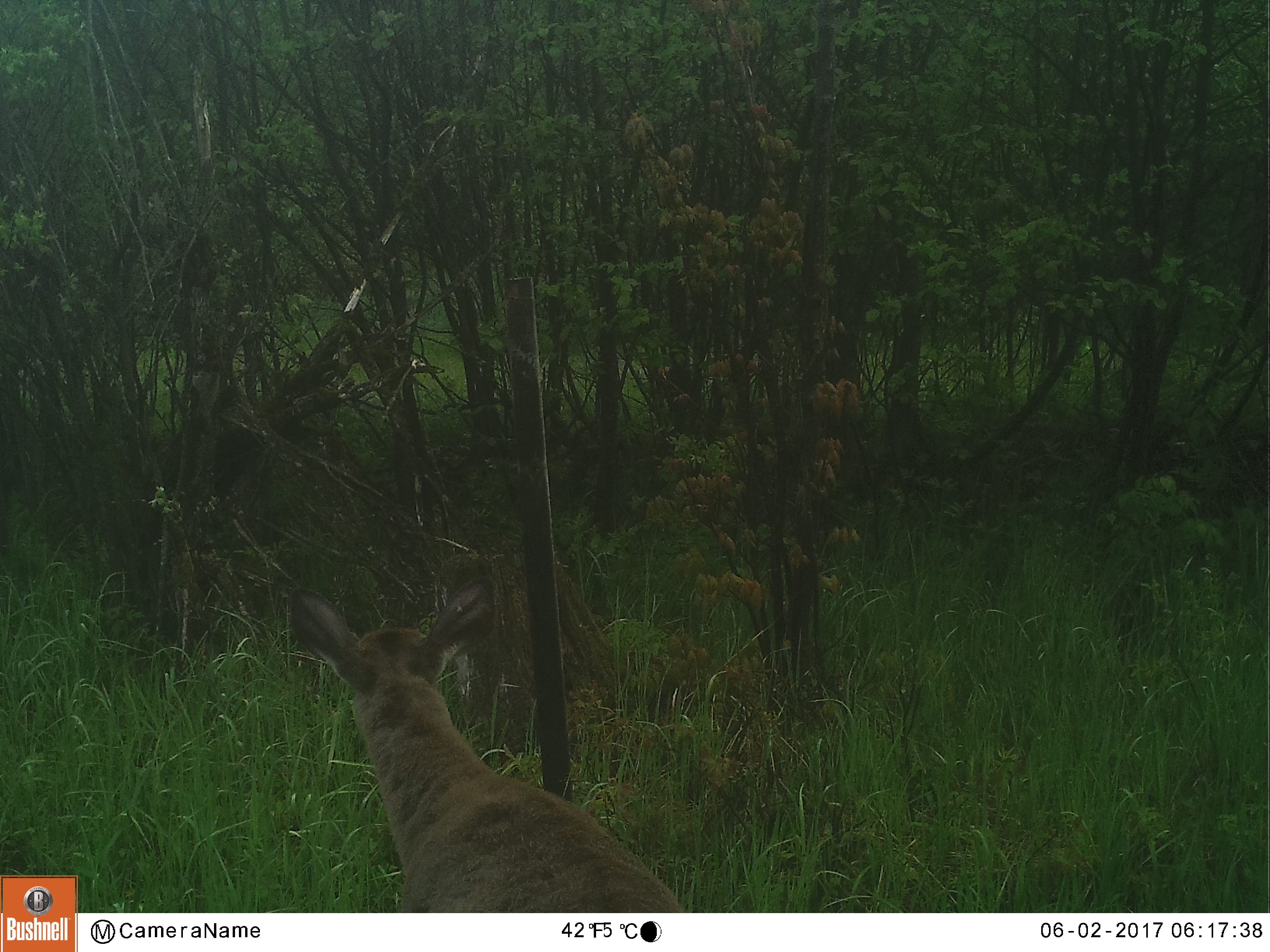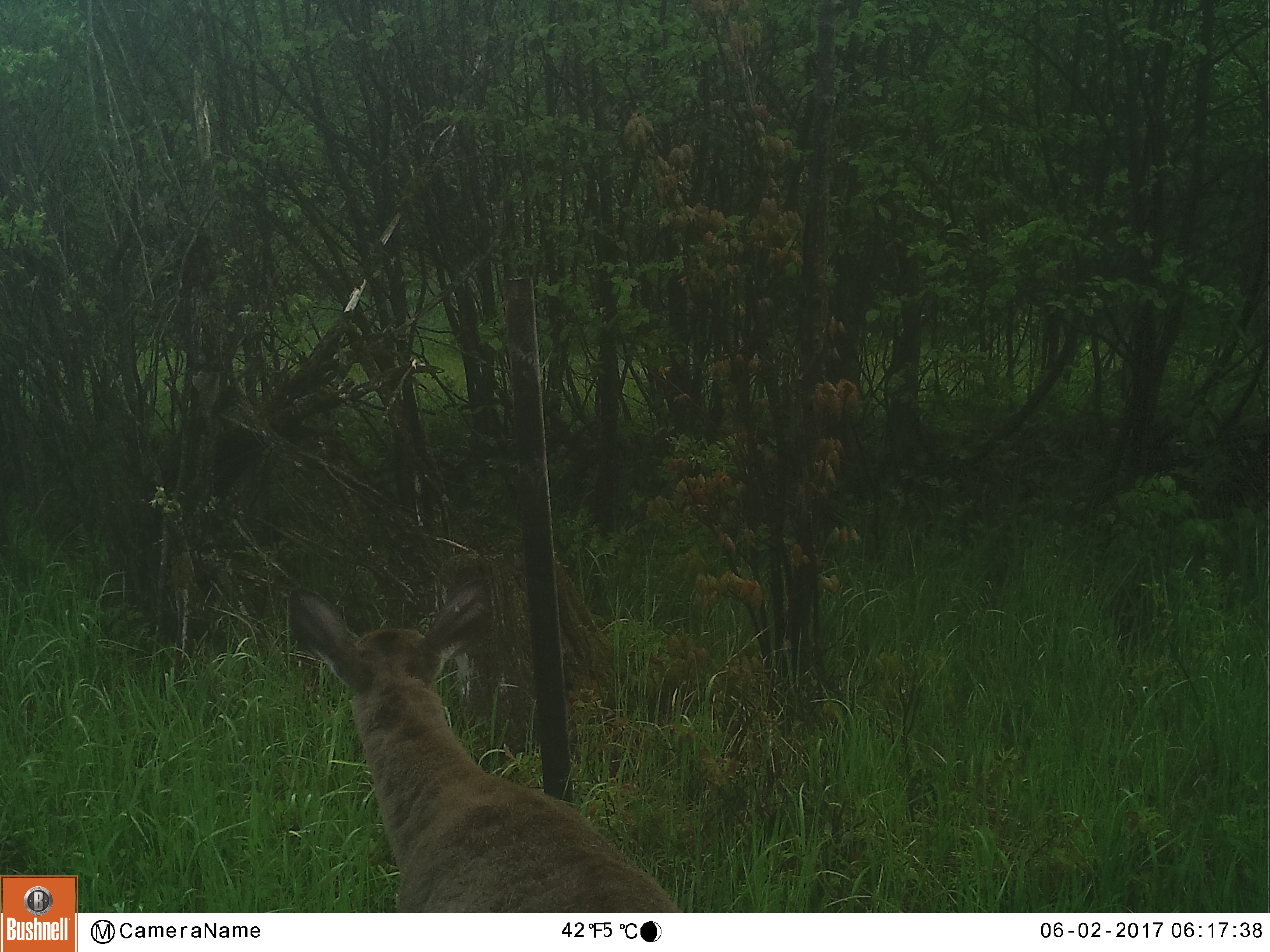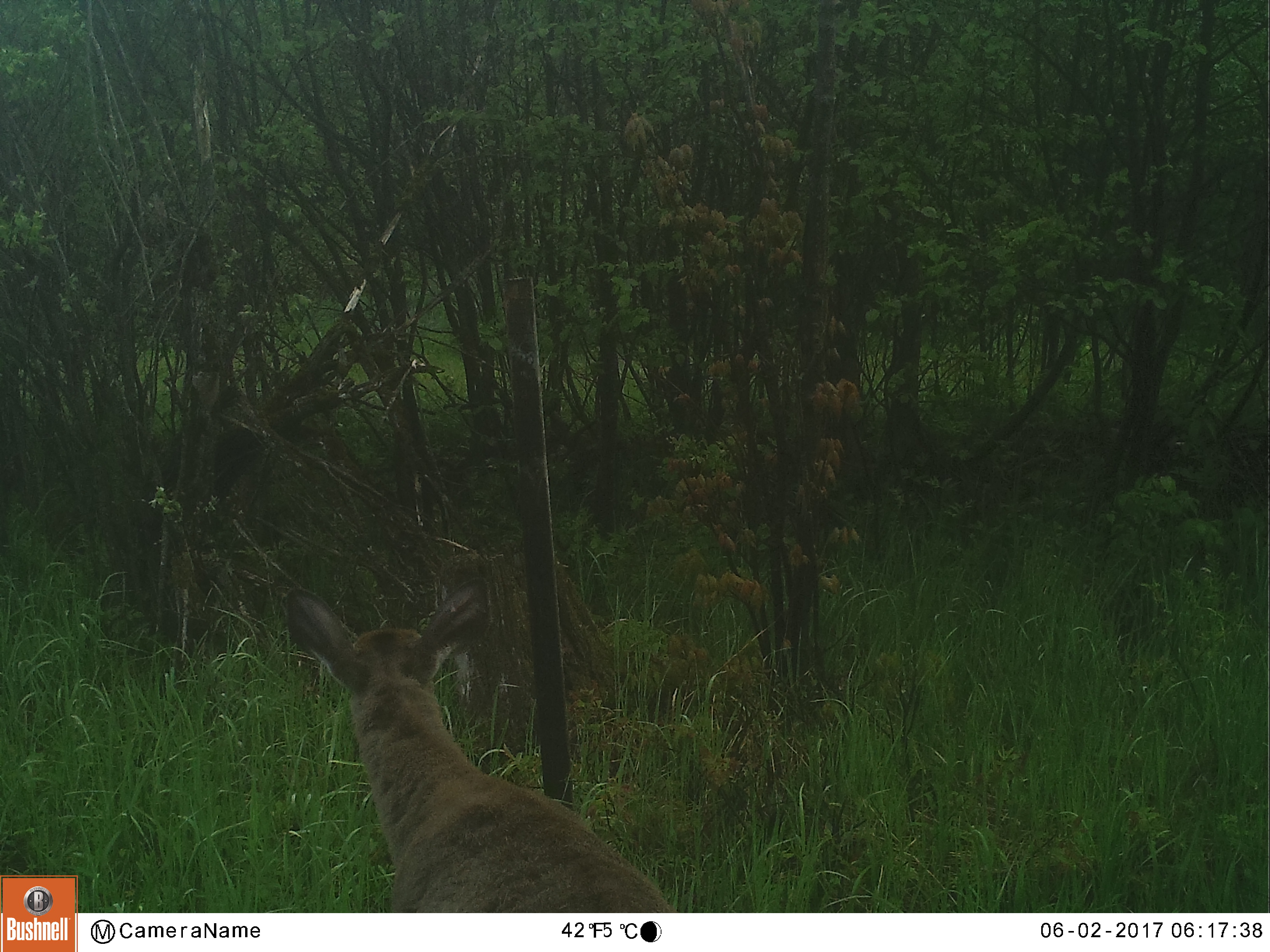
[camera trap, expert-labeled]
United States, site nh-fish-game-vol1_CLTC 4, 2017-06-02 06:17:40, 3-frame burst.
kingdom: Animalia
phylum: Chordata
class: Mammalia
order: Artiodactyla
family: Cervidae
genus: Odocoileus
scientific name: Odocoileus virginianus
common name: white-tailed deer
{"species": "white-tailed deer (Odocoileus virginianus)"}